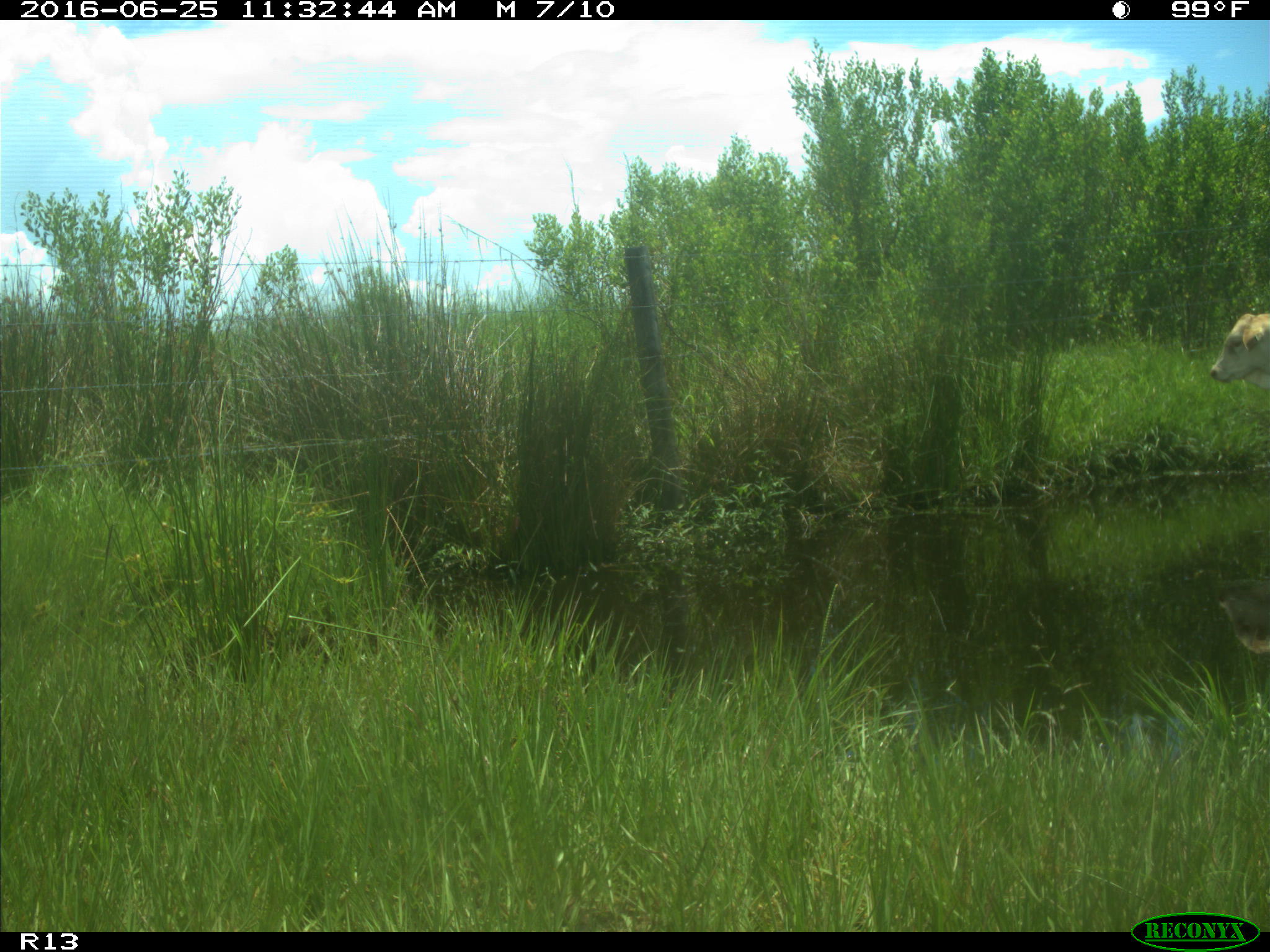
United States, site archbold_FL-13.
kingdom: Animalia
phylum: Chordata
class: Mammalia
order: Artiodactyla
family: Bovidae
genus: Bos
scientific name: Bos taurus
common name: domestic cow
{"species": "Bos taurus (domestic cow)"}